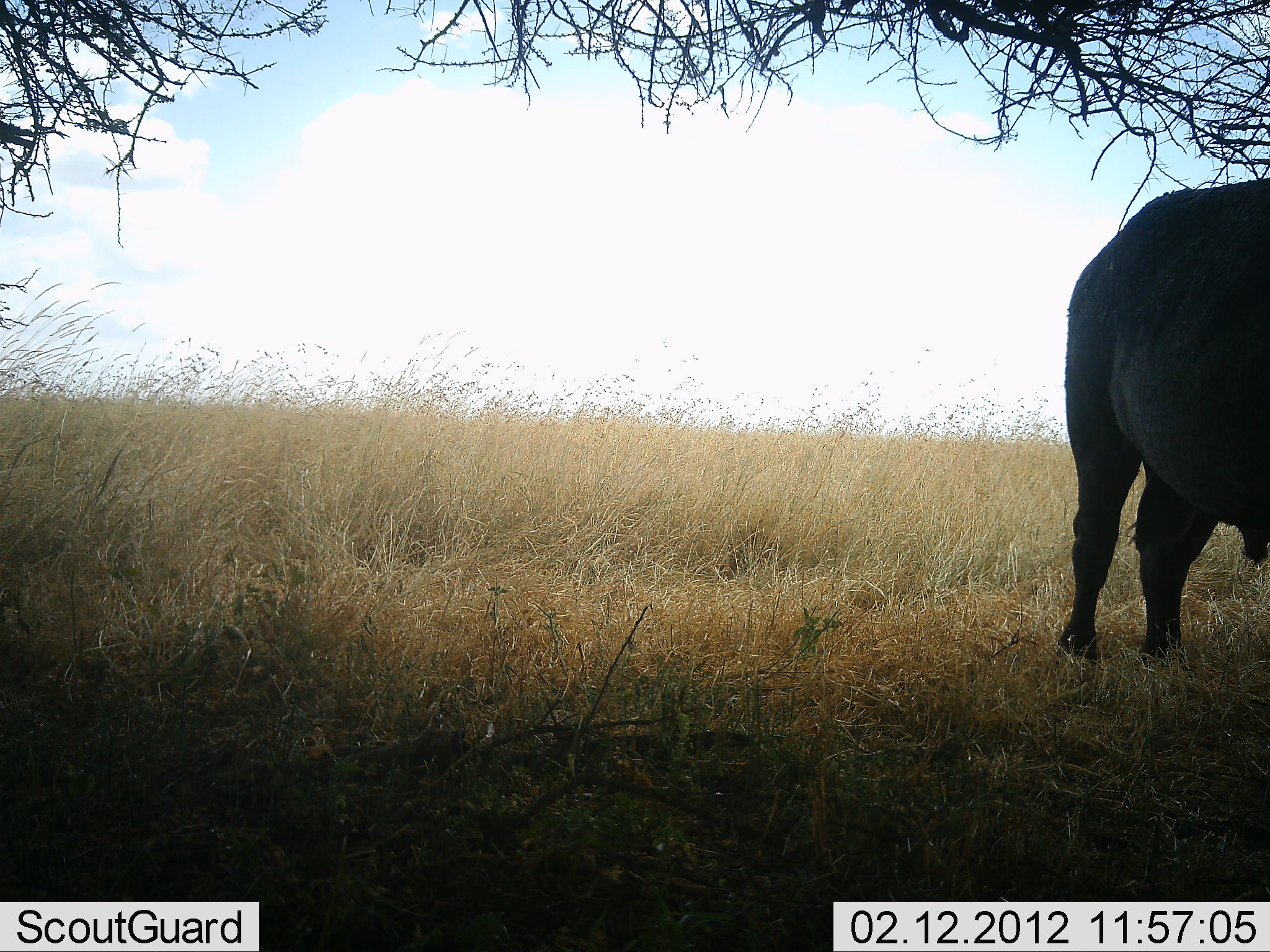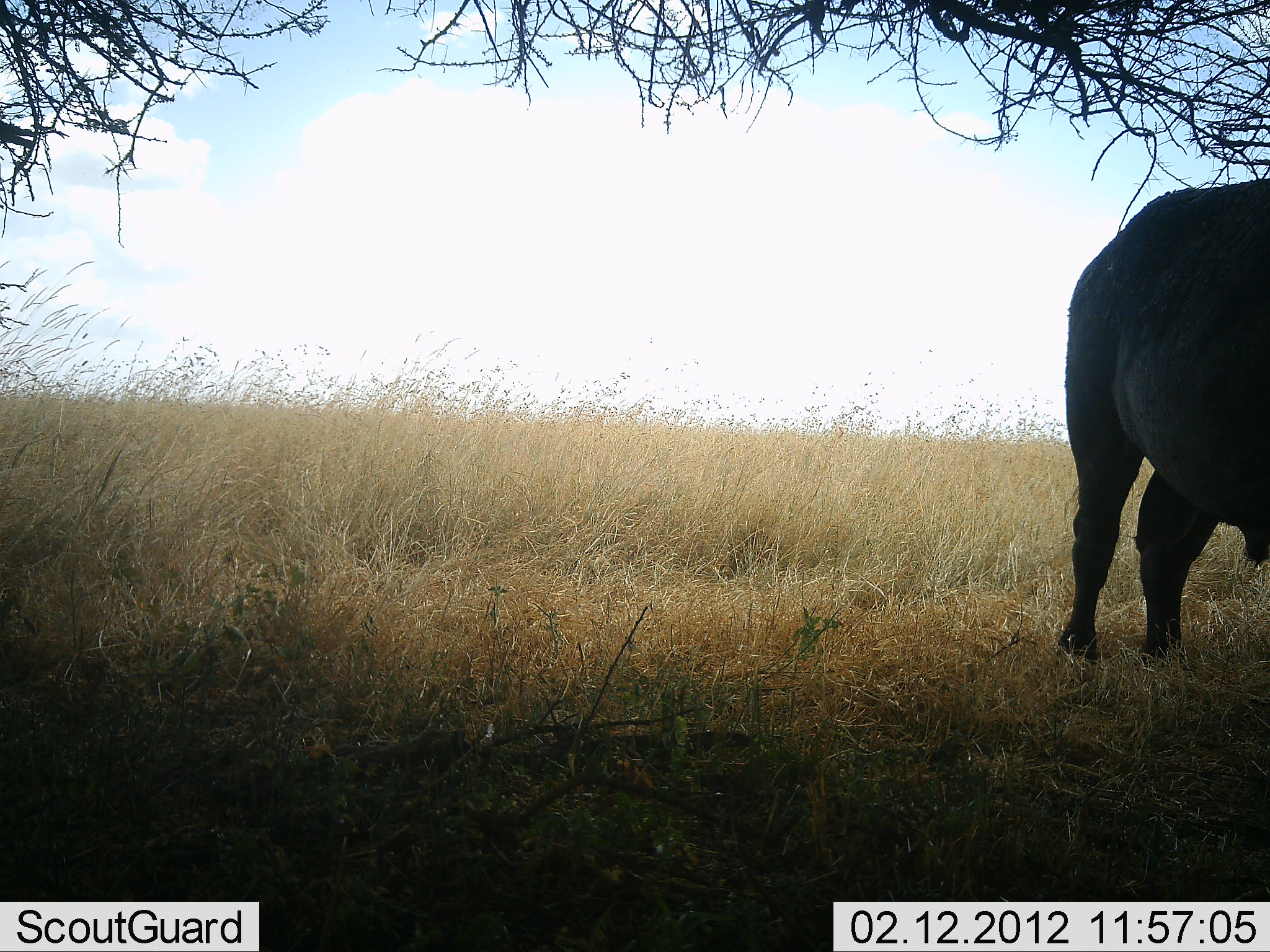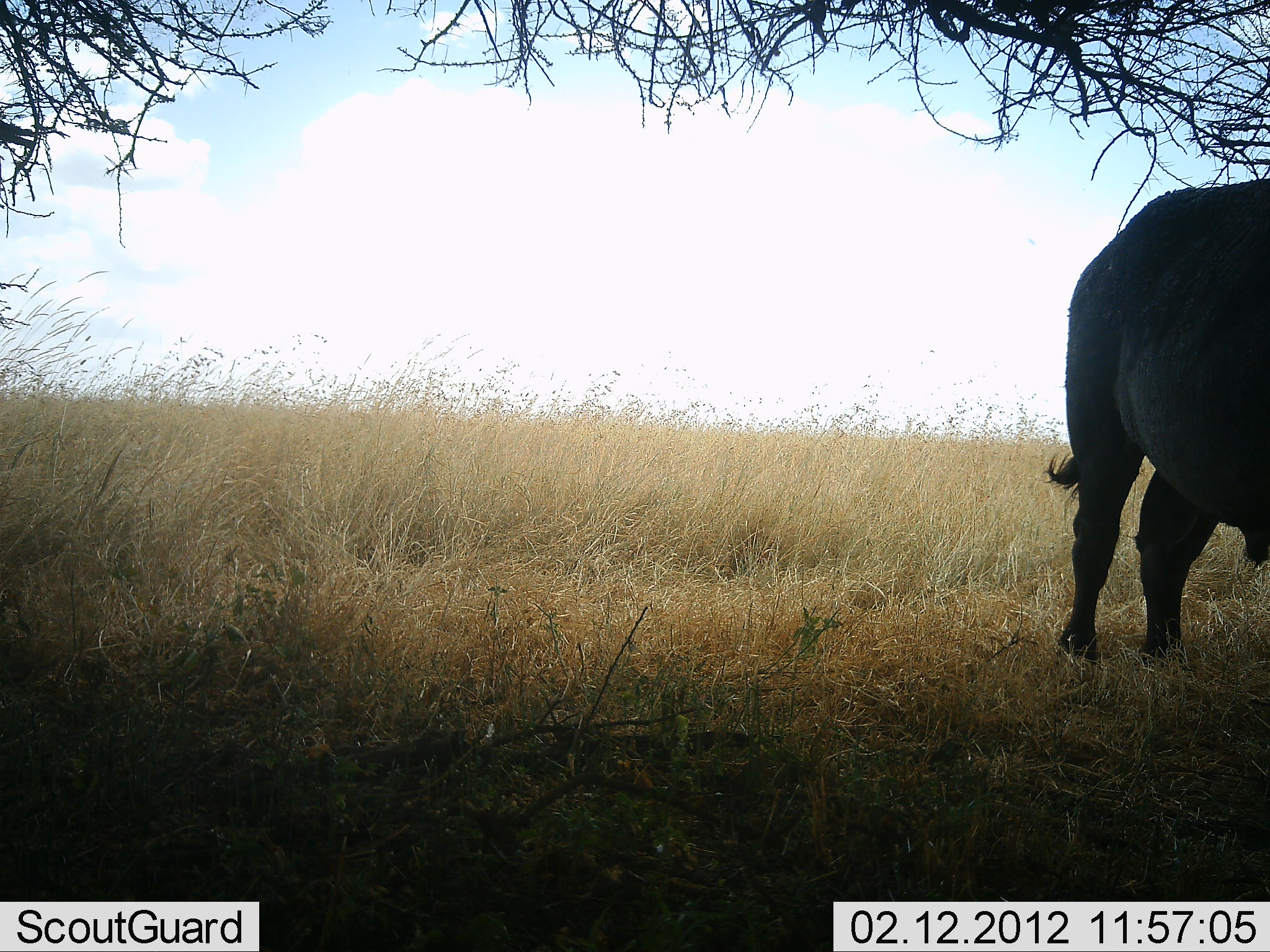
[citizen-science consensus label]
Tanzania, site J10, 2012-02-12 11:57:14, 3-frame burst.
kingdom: Animalia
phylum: Chordata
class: Mammalia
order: Artiodactyla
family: Bovidae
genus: Syncerus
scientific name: Syncerus caffer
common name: cape buffalo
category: buffalo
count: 1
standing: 100%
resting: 0%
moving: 0%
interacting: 0%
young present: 0%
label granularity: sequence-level